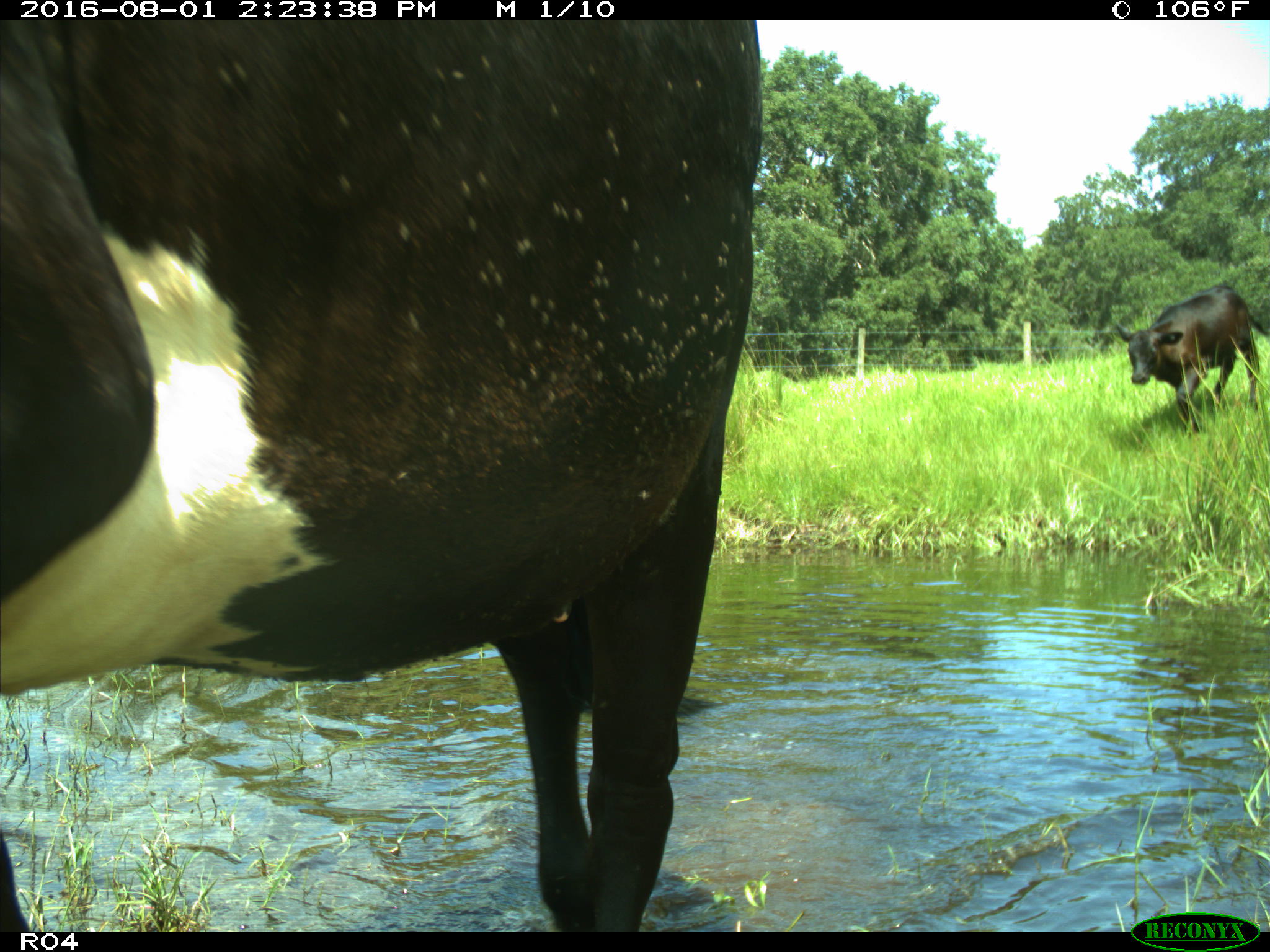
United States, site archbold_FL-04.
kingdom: Animalia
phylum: Chordata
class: Mammalia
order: Artiodactyla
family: Bovidae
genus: Bos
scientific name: Bos taurus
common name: domestic cow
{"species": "Bos taurus (domestic cow)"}